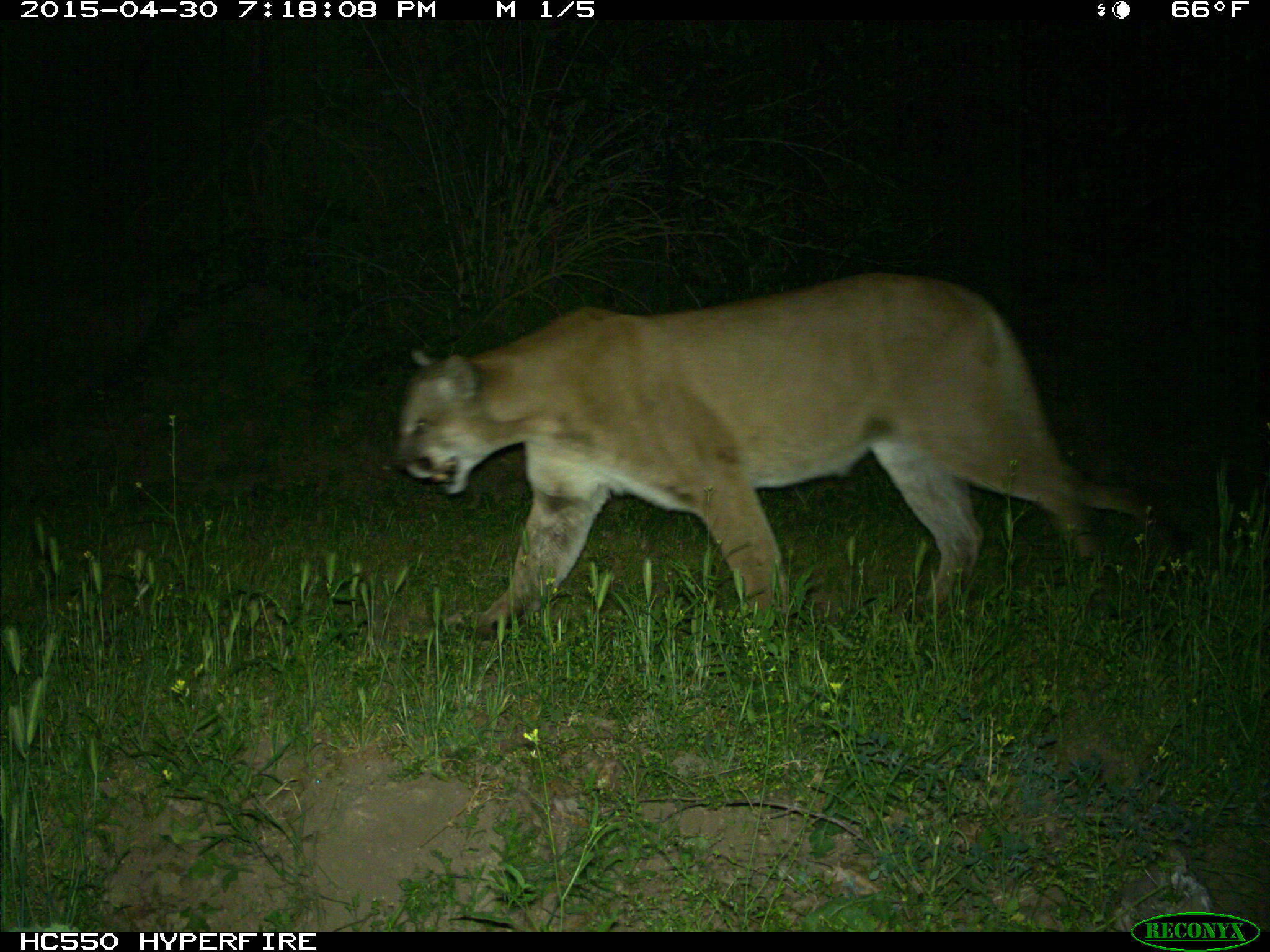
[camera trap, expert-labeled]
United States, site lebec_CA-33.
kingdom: Animalia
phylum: Chordata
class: Mammalia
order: Carnivora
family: Felidae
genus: Puma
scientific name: Puma concolor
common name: mountain lion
Puma concolor (mountain lion).